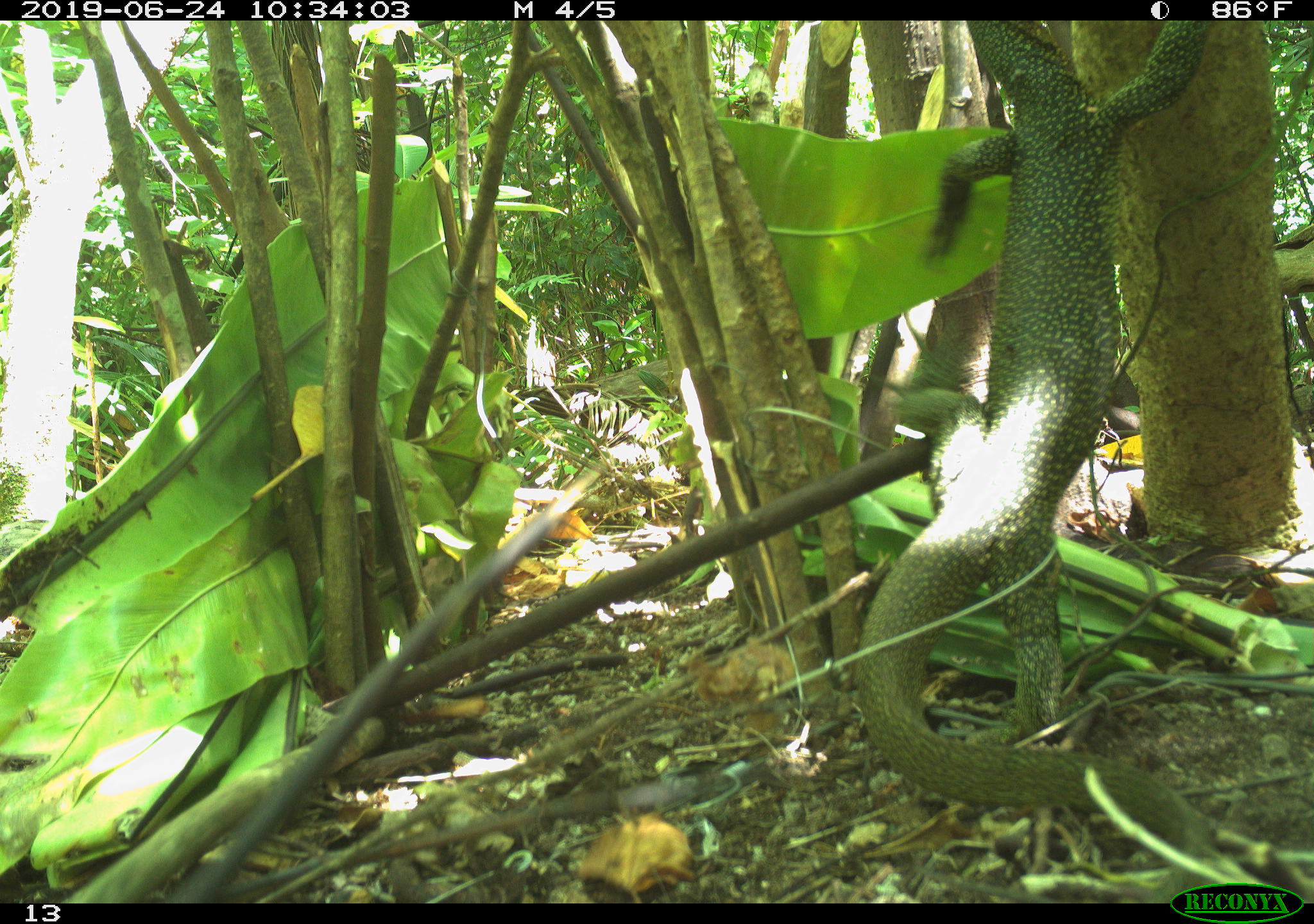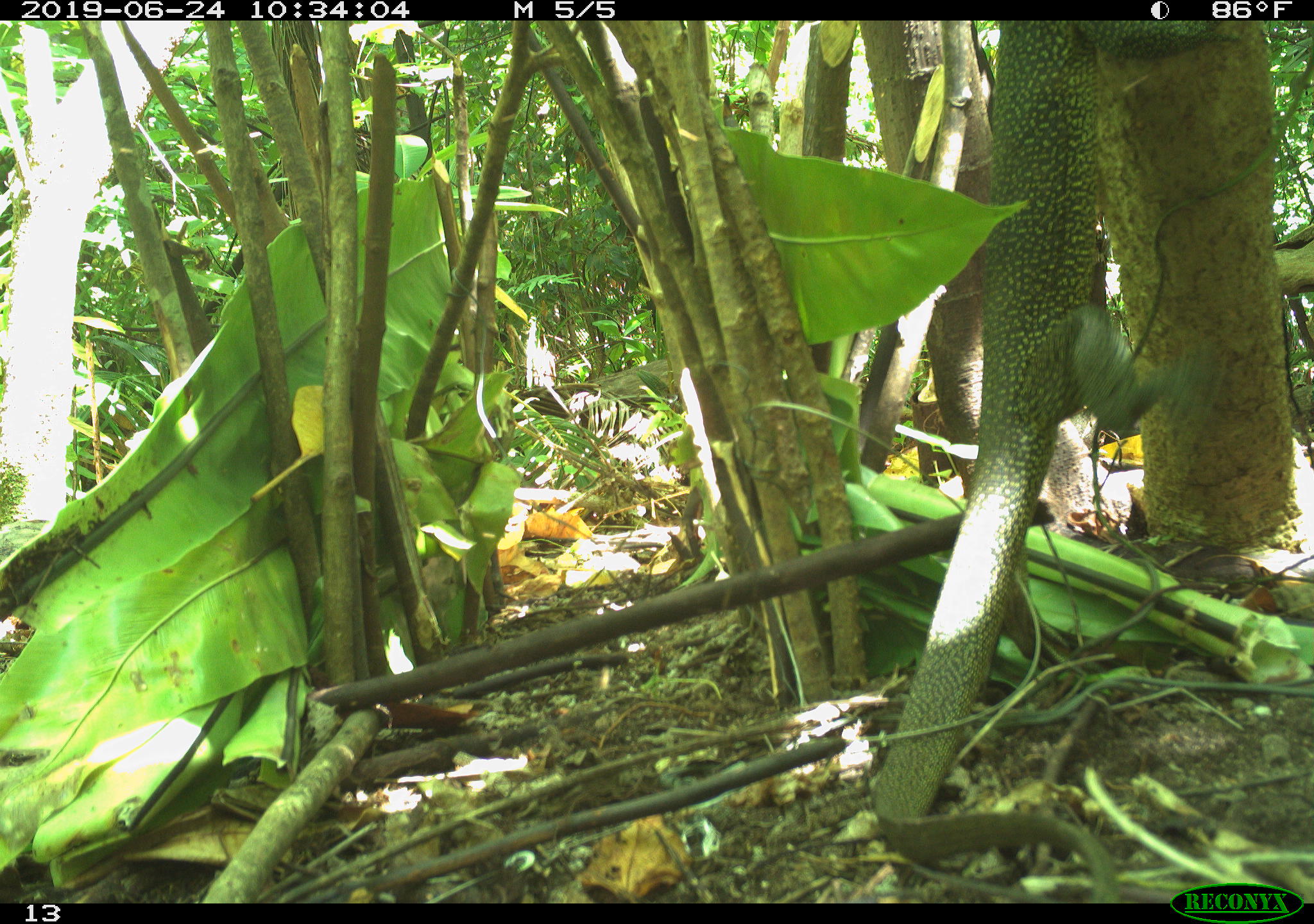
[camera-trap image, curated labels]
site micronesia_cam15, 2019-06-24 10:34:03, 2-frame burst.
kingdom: Animalia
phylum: Chordata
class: Reptilia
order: Squamata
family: Varanidae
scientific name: Varanidae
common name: monitor lizard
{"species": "monitor lizard (Varanidae)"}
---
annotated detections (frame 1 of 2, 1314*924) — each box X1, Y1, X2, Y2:
monitor lizard: 863, 24, 1221, 877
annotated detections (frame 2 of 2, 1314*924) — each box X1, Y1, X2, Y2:
monitor lizard: 858, 22, 1250, 880